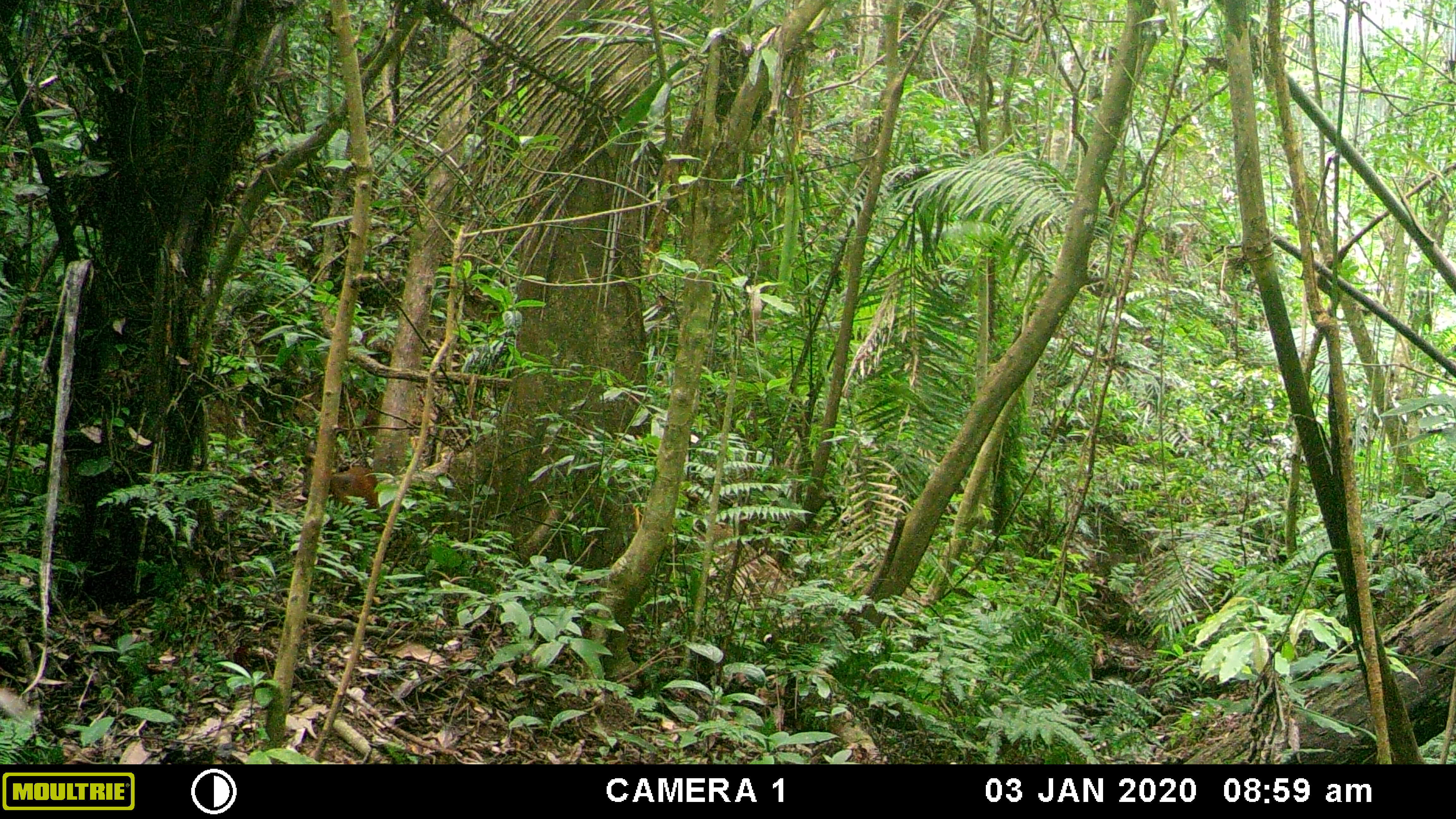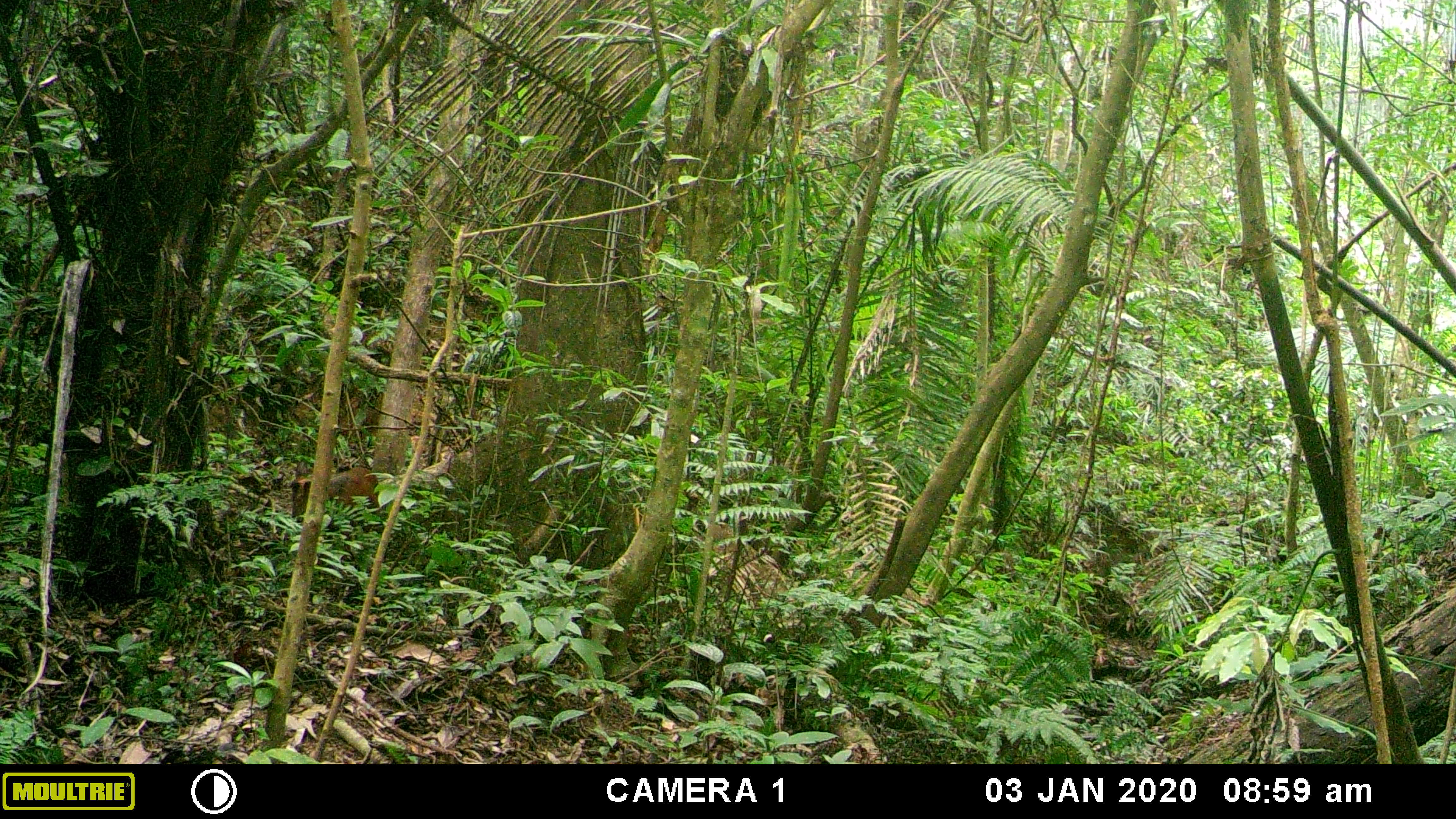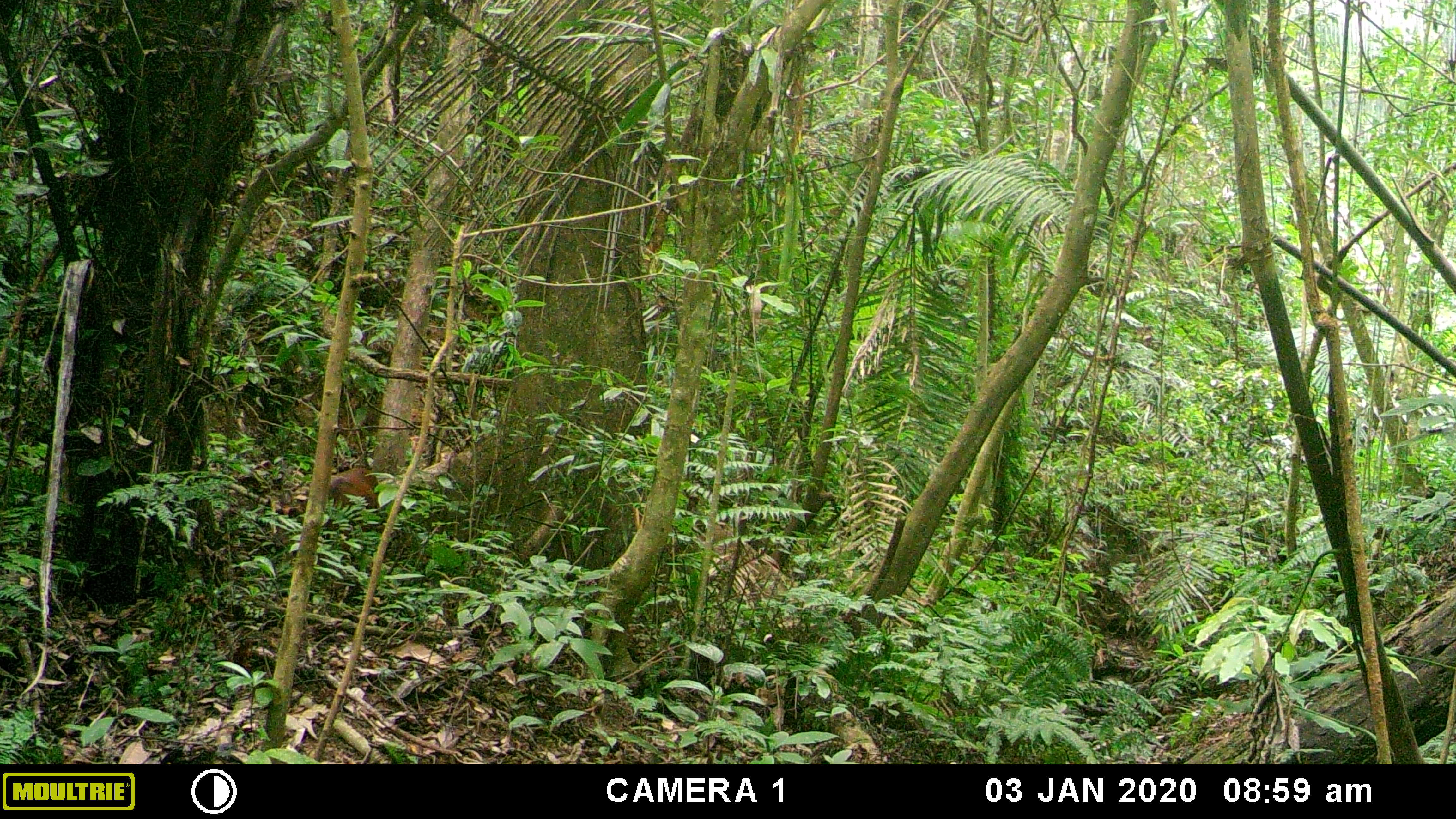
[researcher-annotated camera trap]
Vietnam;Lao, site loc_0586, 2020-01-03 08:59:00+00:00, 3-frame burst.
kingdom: Animalia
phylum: Chordata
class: Mammalia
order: Artiodactyla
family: Cervidae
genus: Muntiacus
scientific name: Muntiacus muntjak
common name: red muntjac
Red muntjac (Muntiacus muntjak). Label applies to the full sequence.